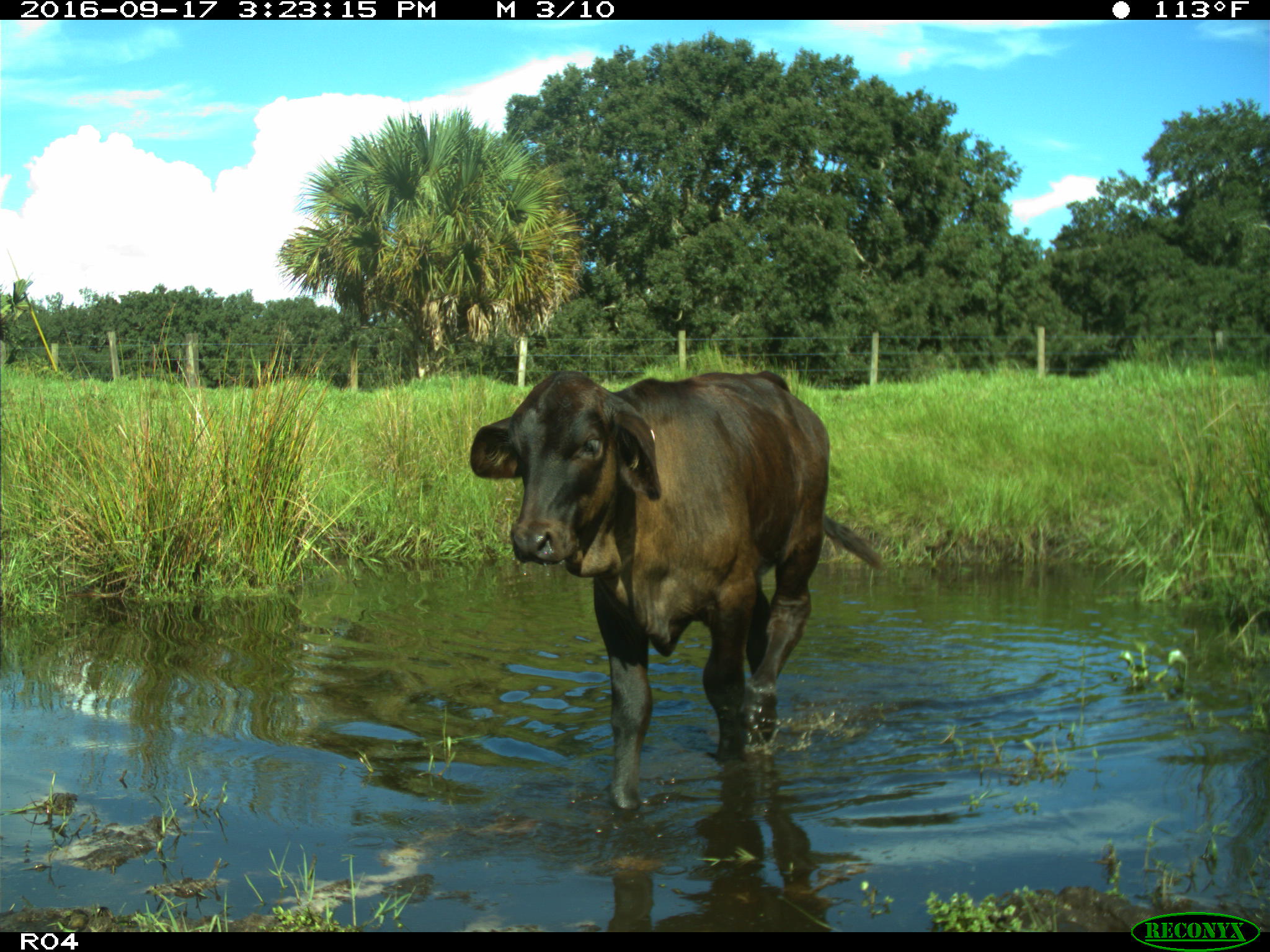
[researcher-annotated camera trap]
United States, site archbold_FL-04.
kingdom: Animalia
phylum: Chordata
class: Mammalia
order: Artiodactyla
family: Bovidae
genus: Bos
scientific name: Bos taurus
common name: domestic cow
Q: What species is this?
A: Bos taurus (domestic cow).